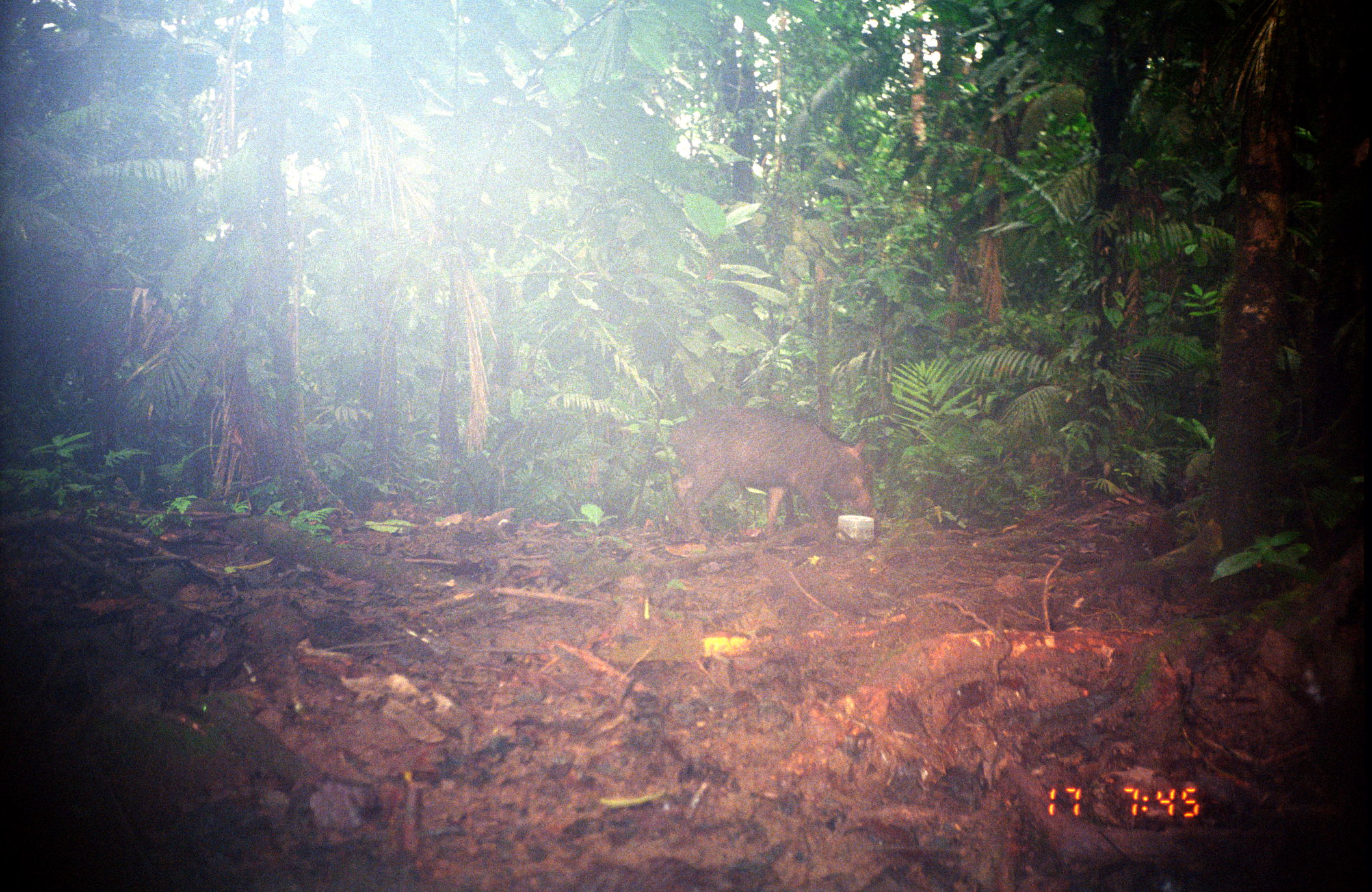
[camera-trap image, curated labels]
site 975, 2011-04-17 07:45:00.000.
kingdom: Animalia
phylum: Chordata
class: Mammalia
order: Artiodactyla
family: Tayassuidae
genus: Tayassu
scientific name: Tayassu pecari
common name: white-lipped peccary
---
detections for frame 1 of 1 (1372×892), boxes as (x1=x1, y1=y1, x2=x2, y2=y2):
tayassu pecari: (x1=668, y1=406, x2=878, y2=540)